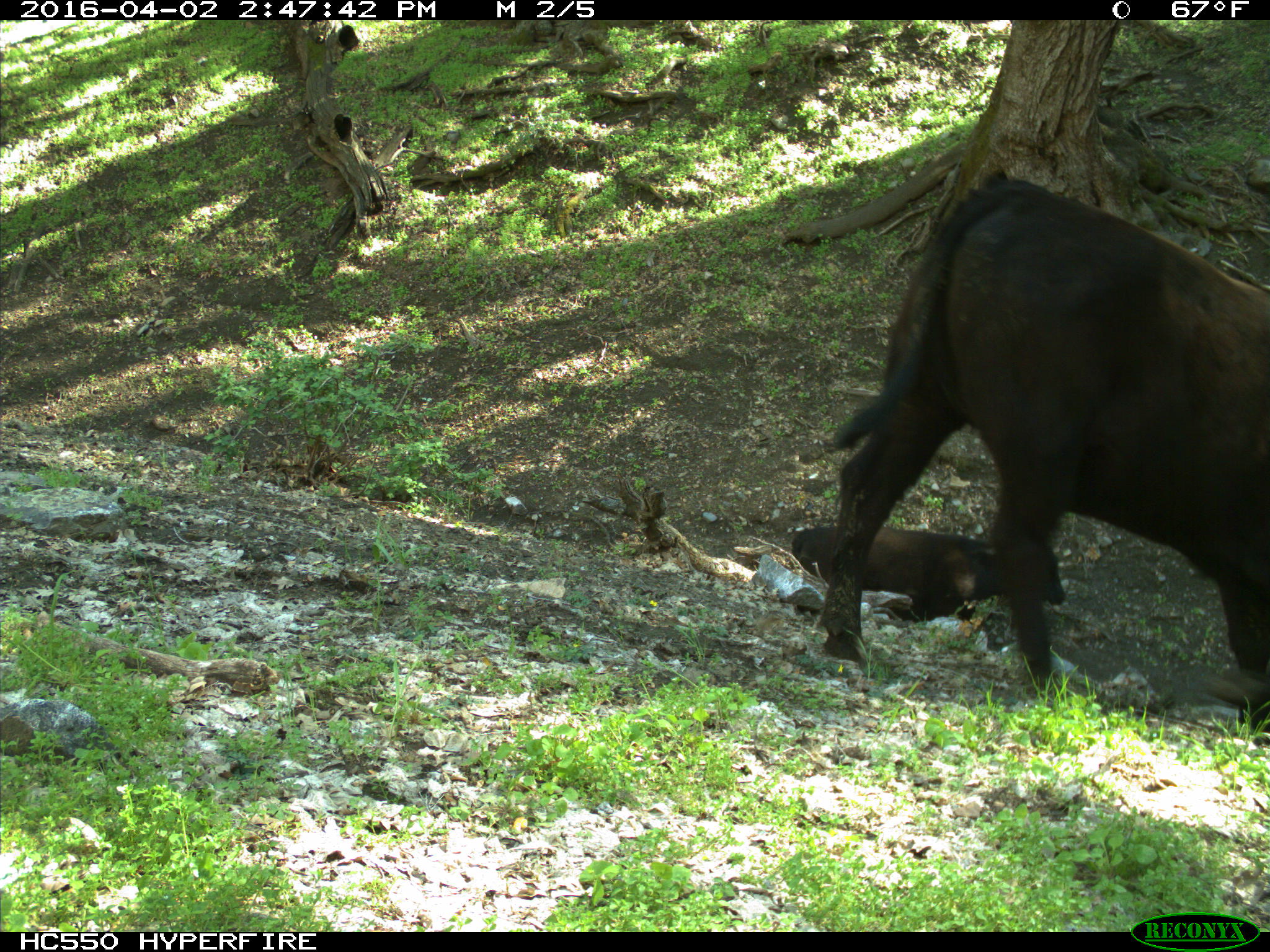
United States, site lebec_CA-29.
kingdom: Animalia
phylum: Chordata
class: Mammalia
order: Artiodactyla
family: Bovidae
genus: Bos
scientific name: Bos taurus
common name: domestic cow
Bos taurus (domestic cow).